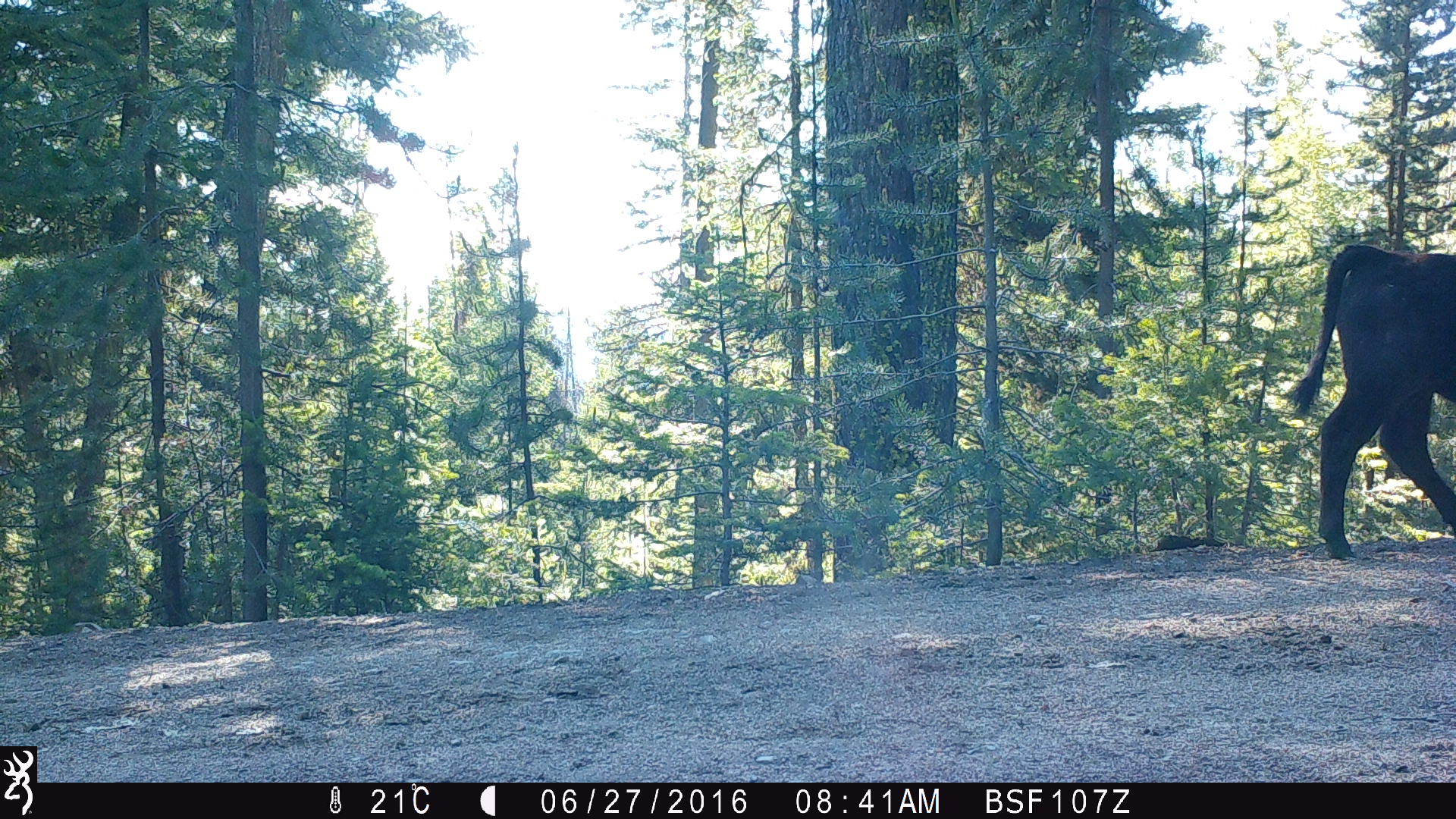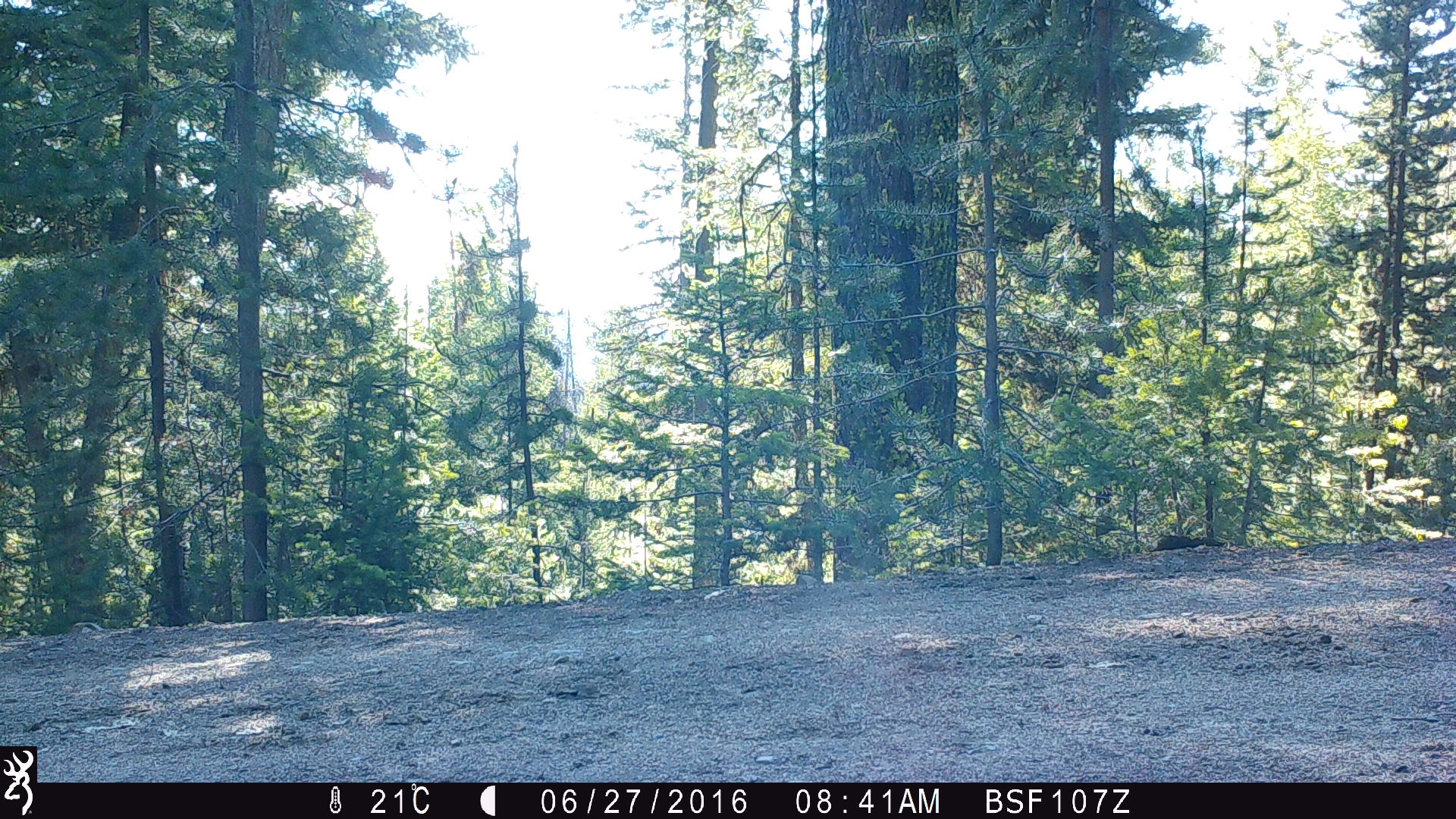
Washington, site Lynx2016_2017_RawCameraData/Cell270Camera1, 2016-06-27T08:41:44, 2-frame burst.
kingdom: Animalia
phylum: Chordata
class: Mammalia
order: Artiodactyla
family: Bovidae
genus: Bos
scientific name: Bos taurus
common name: domestic cattle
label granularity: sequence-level